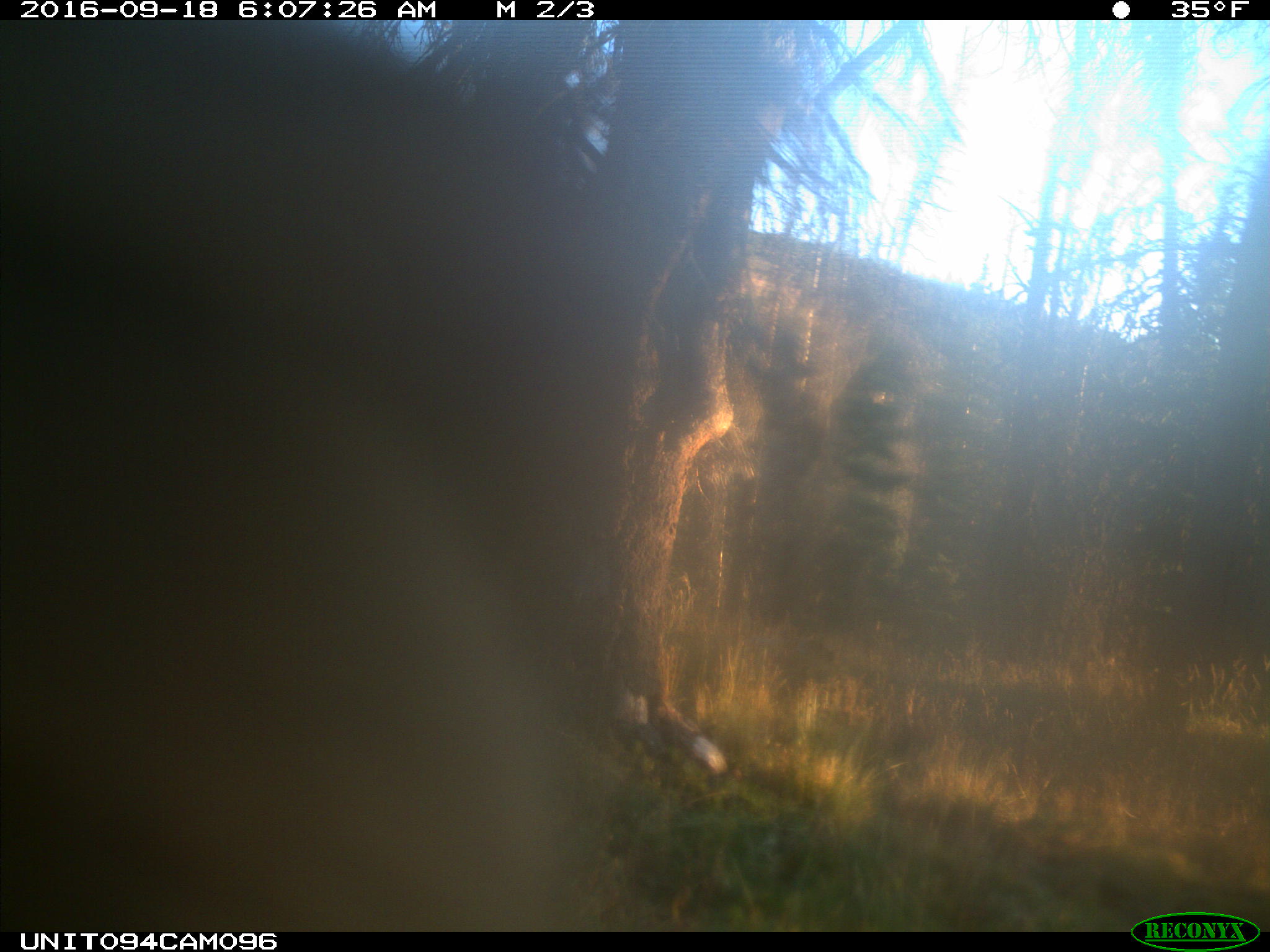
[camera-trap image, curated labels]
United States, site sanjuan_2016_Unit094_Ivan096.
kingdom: Animalia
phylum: Chordata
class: Mammalia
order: Artiodactyla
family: Cervidae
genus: Cervus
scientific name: Cervus elaphus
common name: red deer